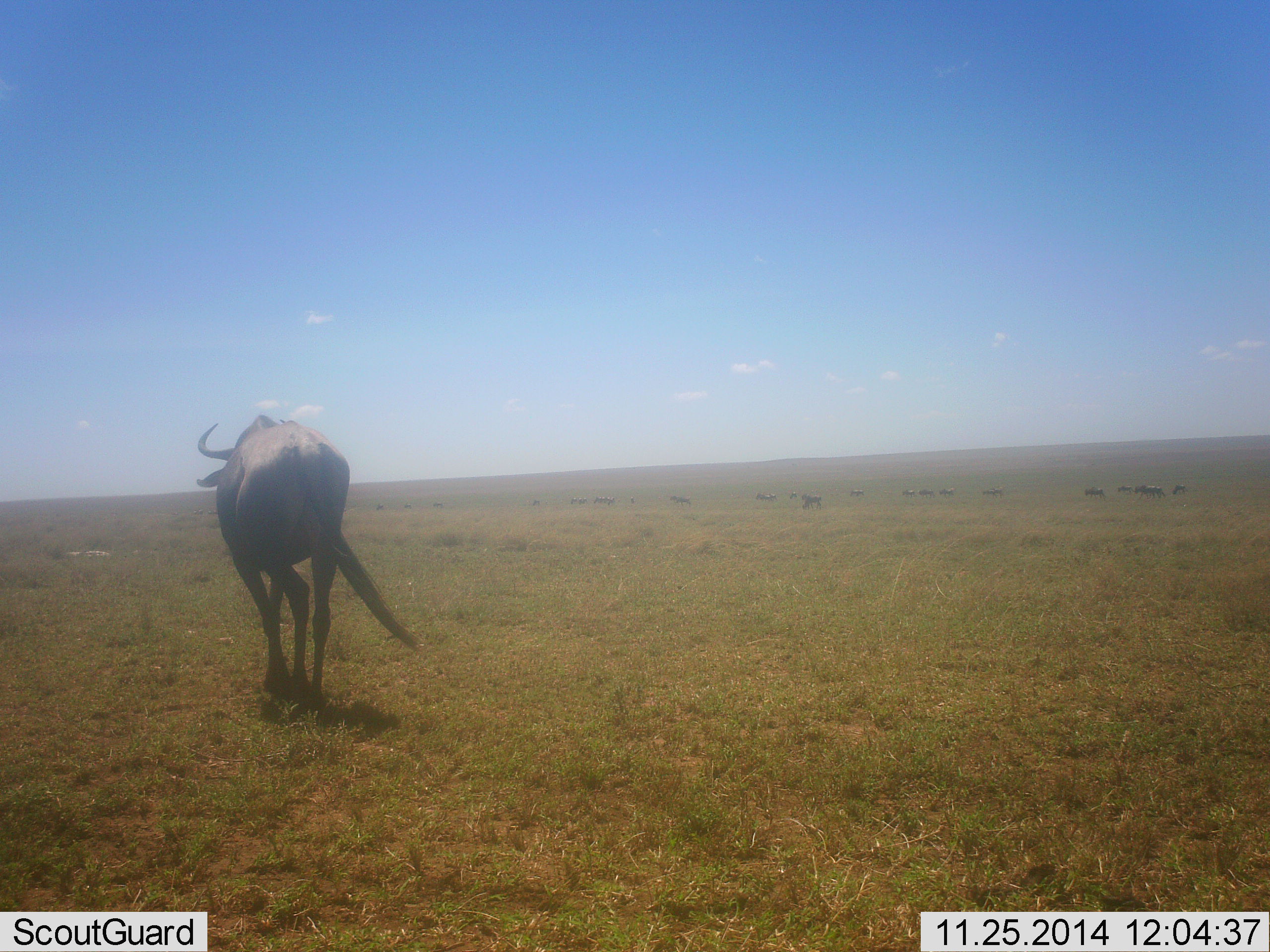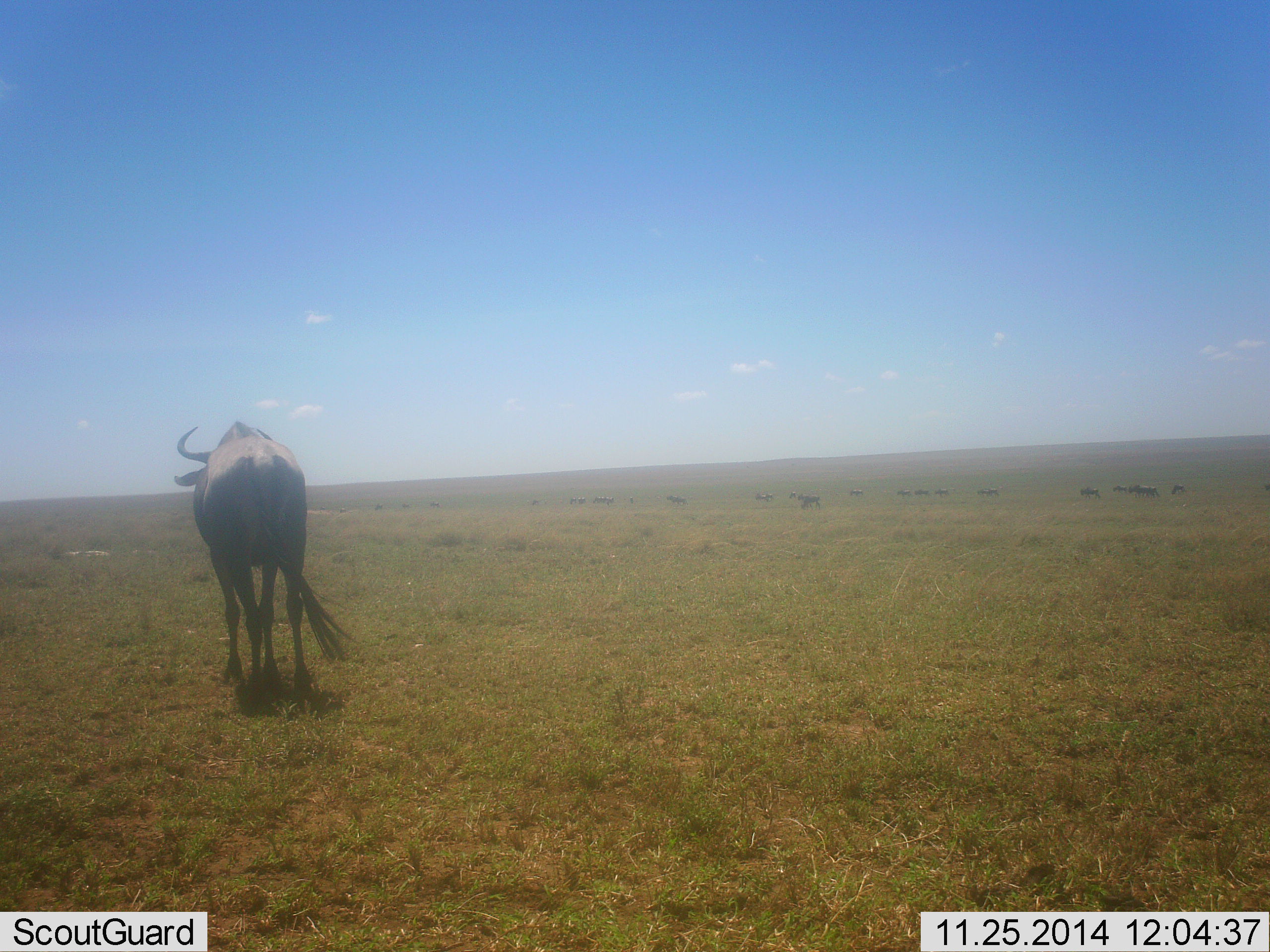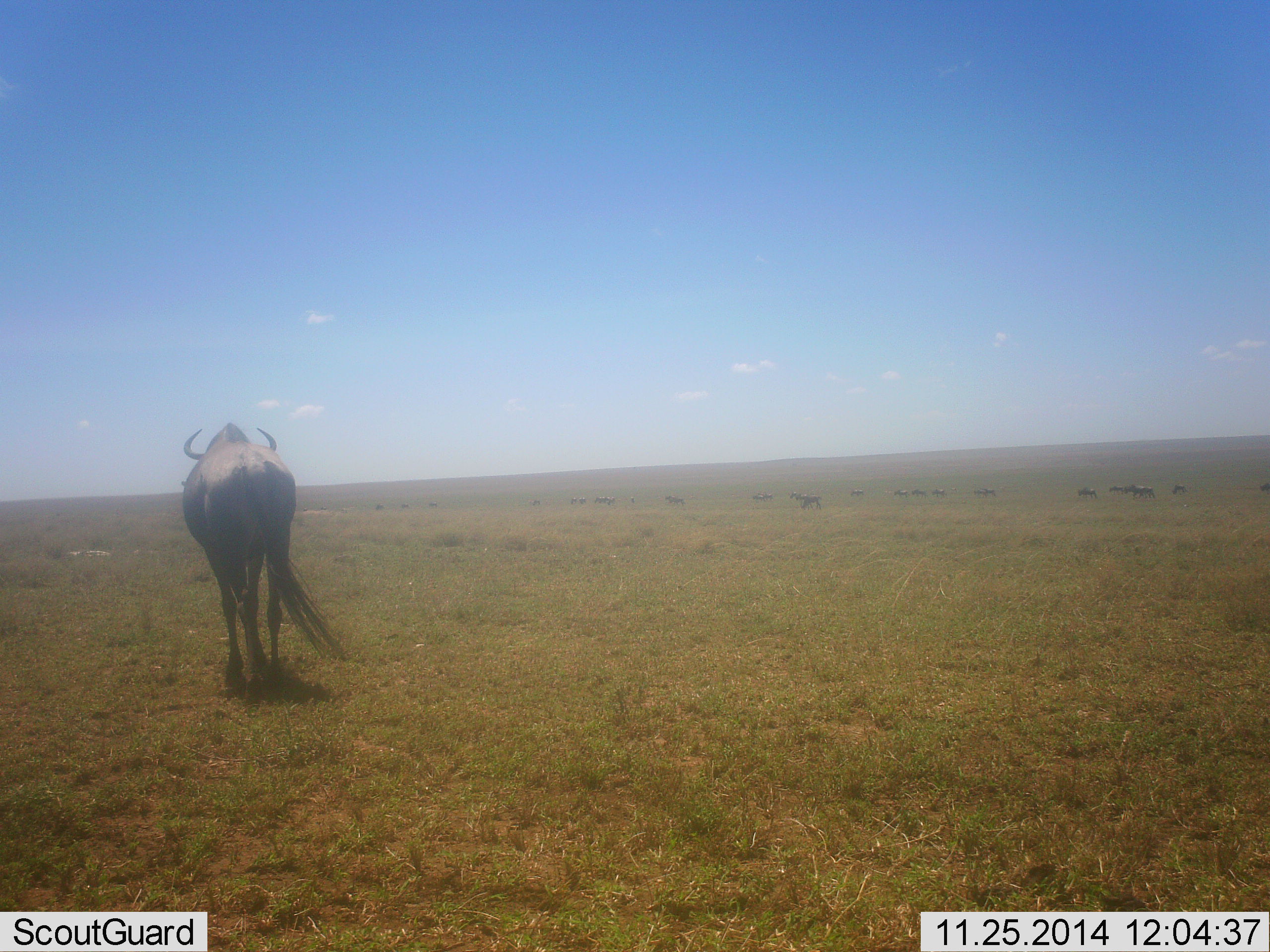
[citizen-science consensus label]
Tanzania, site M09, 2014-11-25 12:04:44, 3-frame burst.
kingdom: Animalia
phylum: Chordata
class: Mammalia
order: Artiodactyla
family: Bovidae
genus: Connochaetes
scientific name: Connochaetes taurinus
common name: blue wildebeest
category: wildebeest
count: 11-50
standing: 20%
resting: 10%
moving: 100%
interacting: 0%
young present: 0%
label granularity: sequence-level